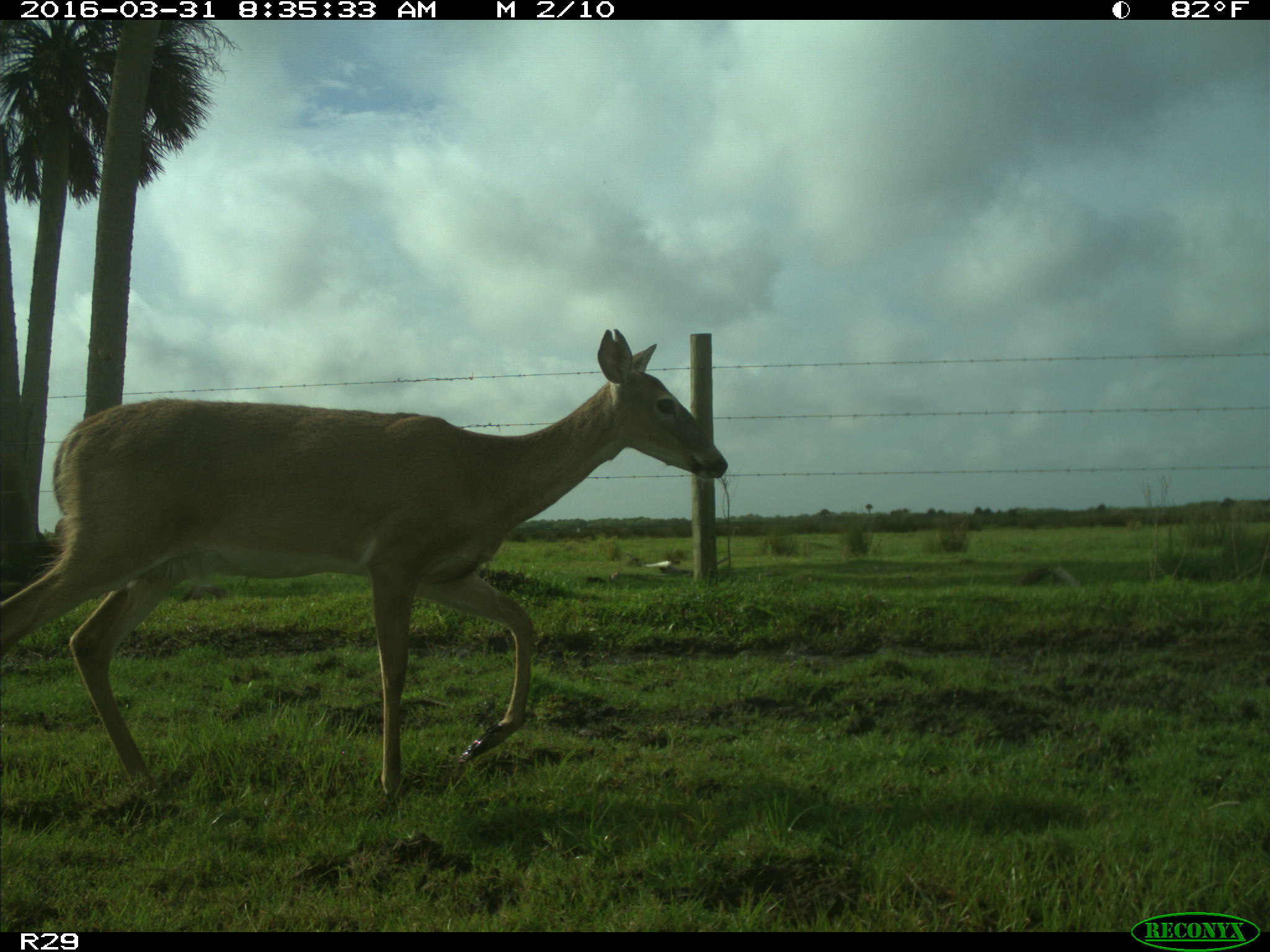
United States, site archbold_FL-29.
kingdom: Animalia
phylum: Chordata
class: Mammalia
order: Artiodactyla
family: Cervidae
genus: Odocoileus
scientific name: Odocoileus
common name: deer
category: unidentified deer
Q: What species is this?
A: Unidentified deer (deer) (Odocoileus).